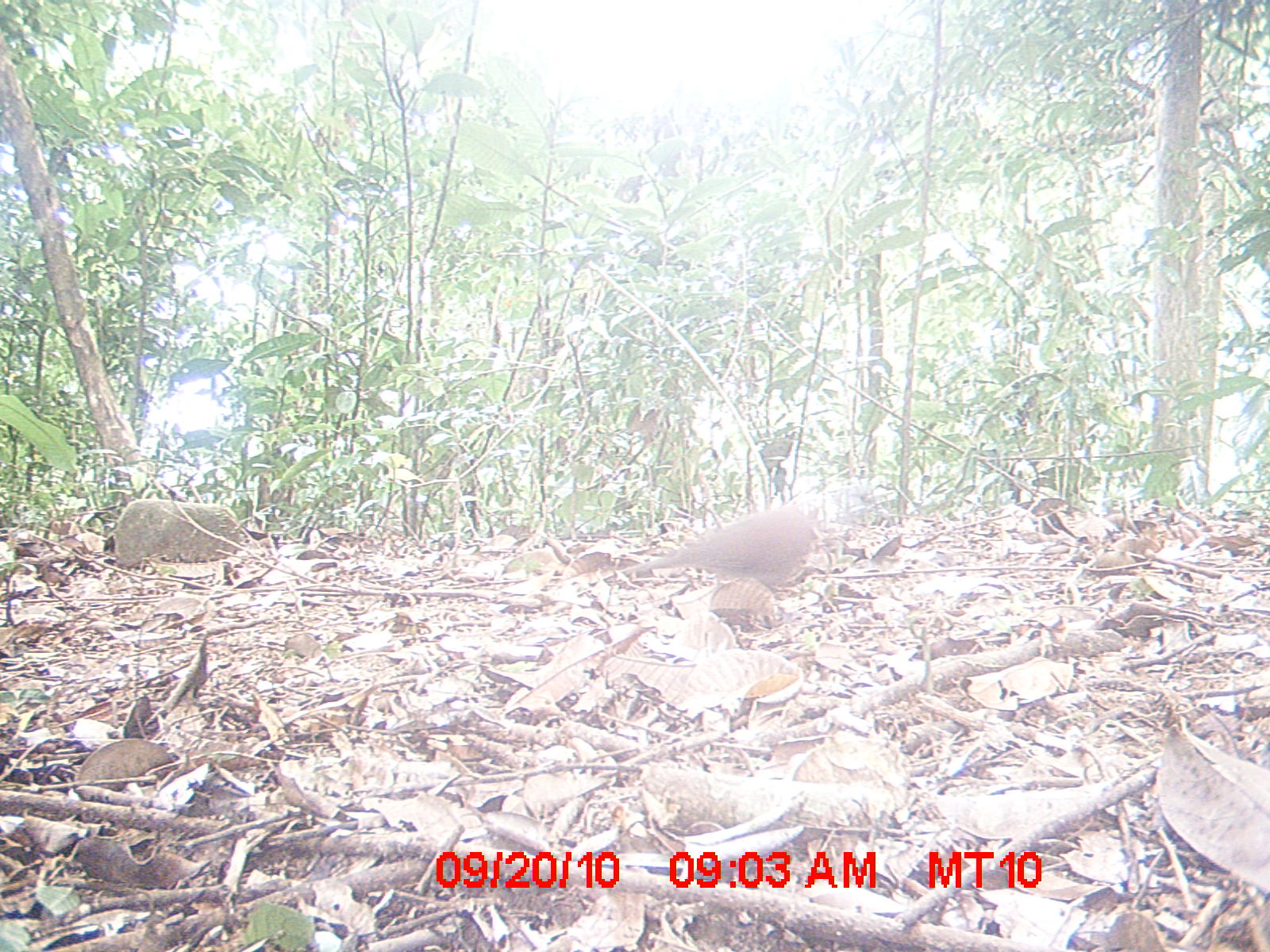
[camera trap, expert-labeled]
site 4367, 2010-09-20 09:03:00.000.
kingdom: Animalia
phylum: Chordata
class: Aves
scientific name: Aves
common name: bird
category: unknown bird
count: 1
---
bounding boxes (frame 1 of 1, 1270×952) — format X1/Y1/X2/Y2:
unknown bird: 639/494/833/593